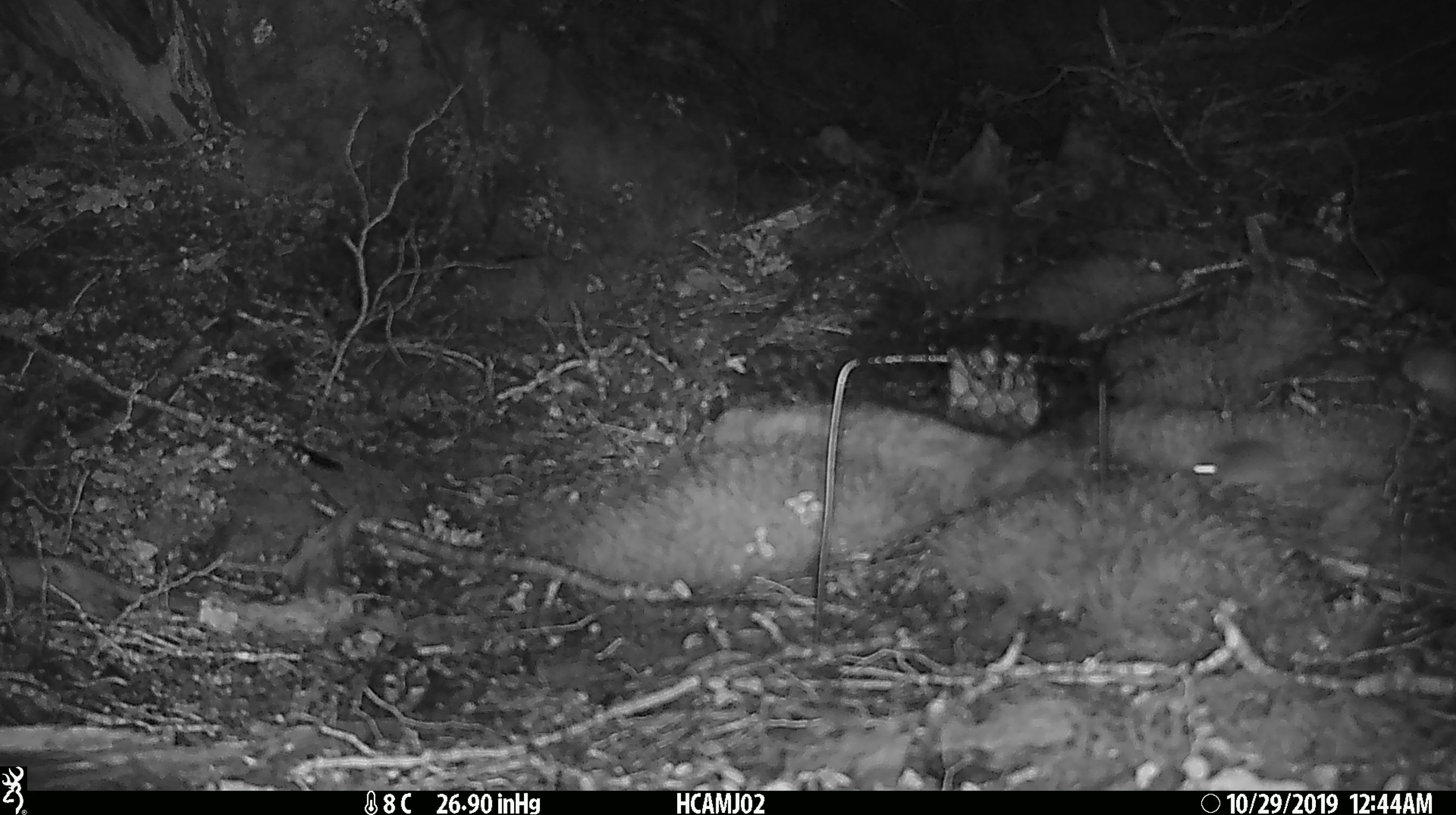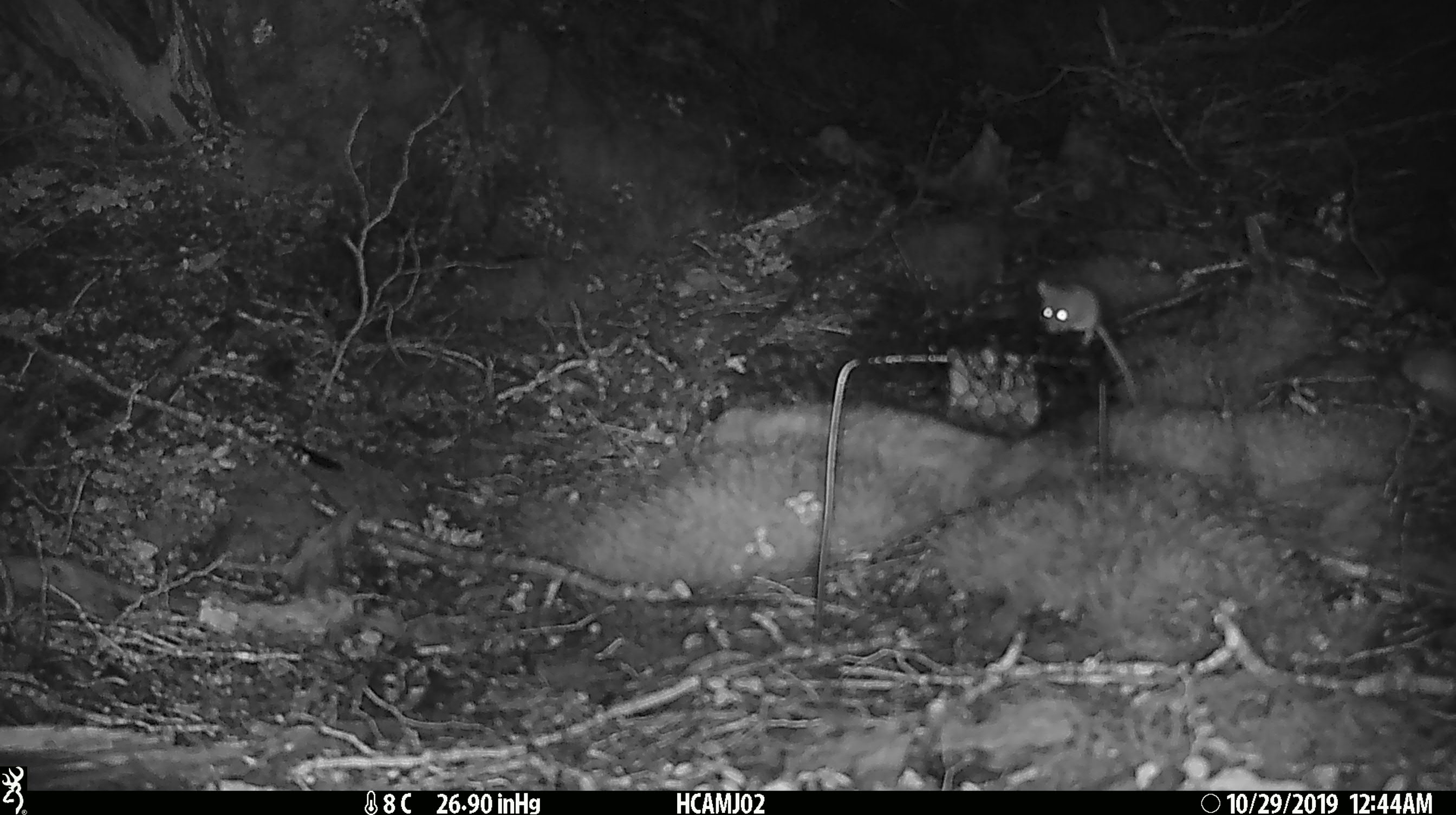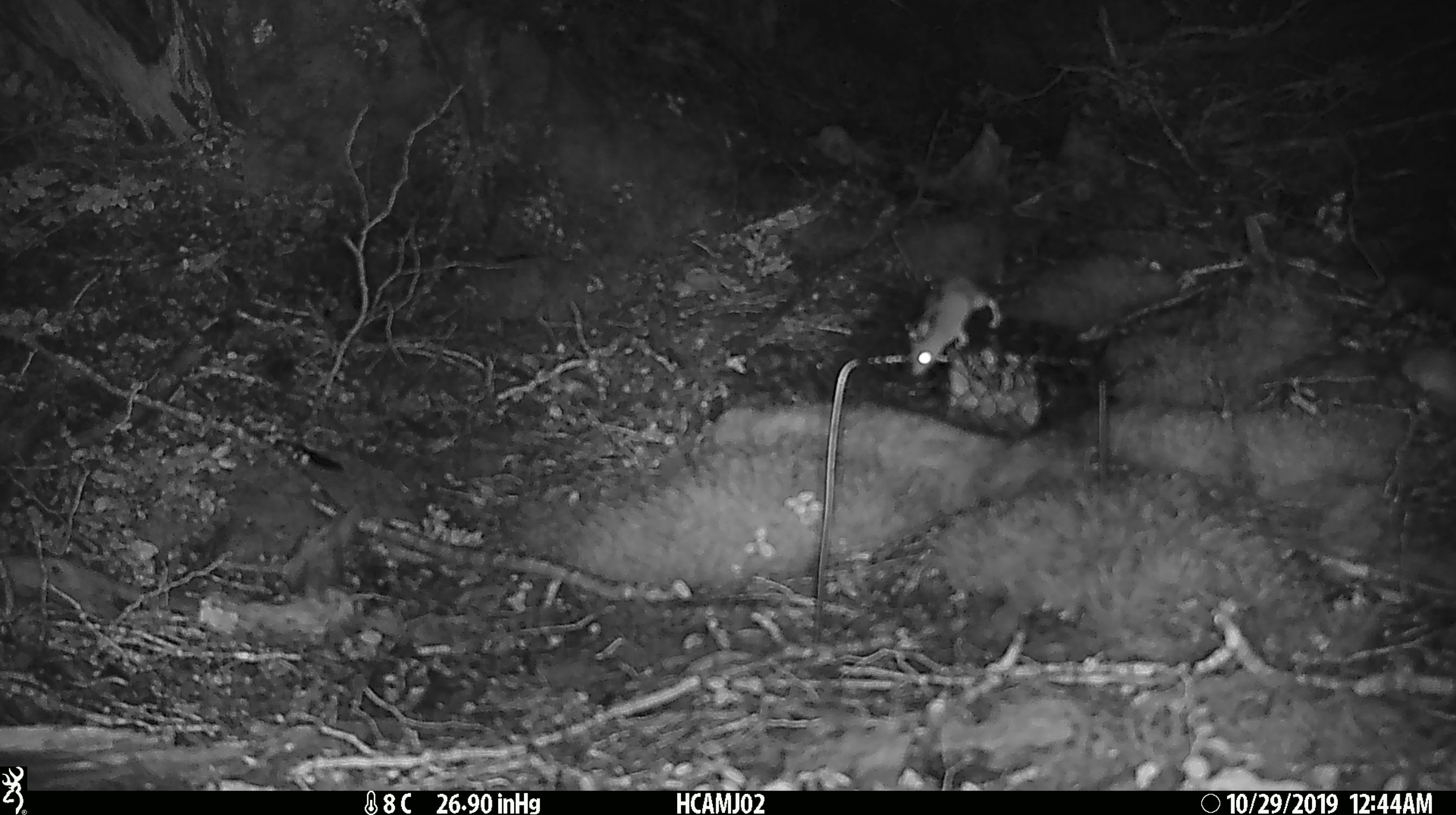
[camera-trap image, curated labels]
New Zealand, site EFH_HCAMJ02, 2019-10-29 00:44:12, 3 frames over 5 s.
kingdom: Animalia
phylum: Chordata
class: Mammalia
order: Rodentia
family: Muridae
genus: Mus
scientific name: Mus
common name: mouse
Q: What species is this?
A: Mouse (Mus).